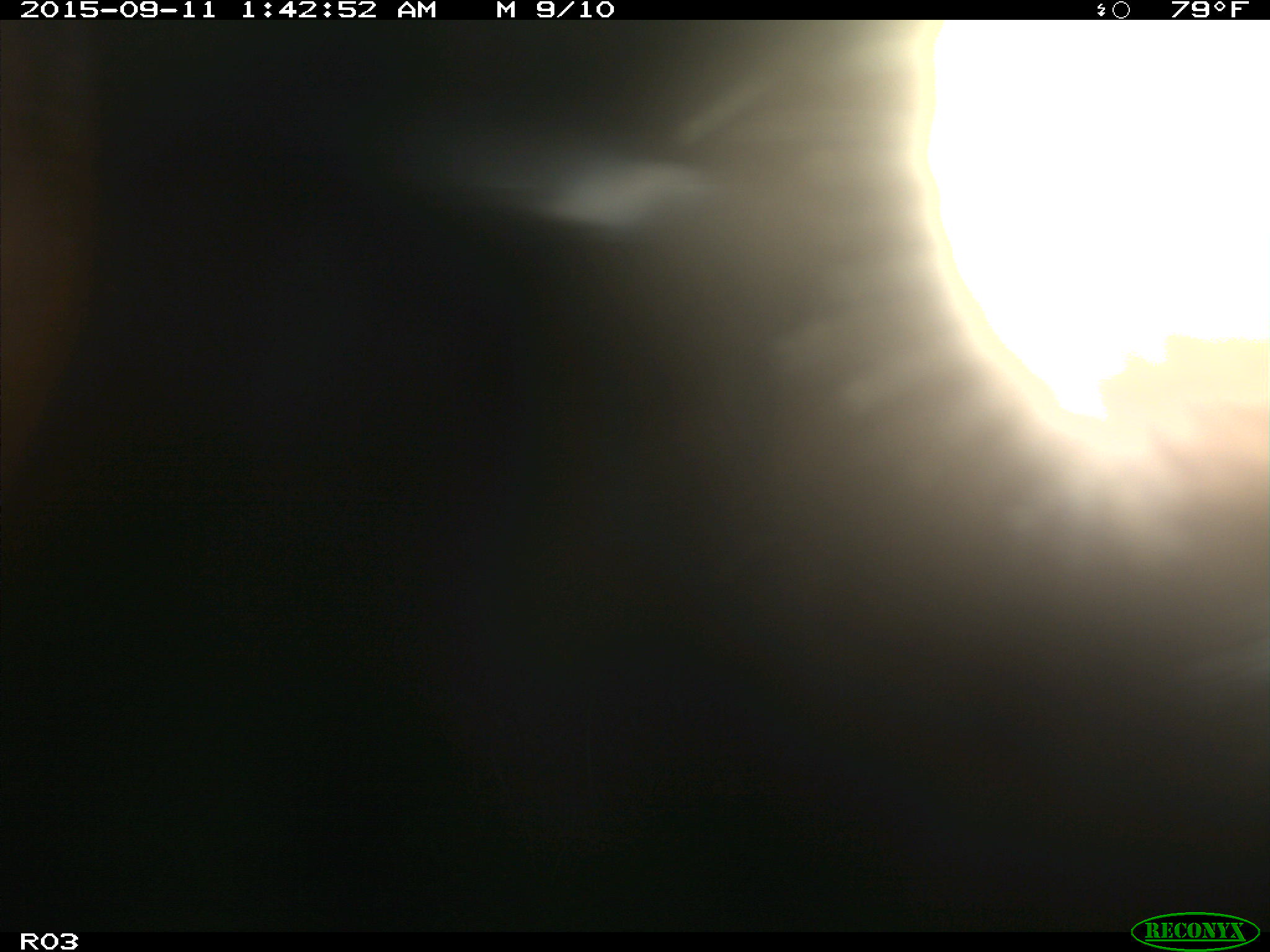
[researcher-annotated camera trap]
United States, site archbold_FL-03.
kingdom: Animalia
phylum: Chordata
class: Mammalia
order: Artiodactyla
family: Bovidae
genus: Bos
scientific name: Bos taurus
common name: domestic cow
Bos taurus (domestic cow).